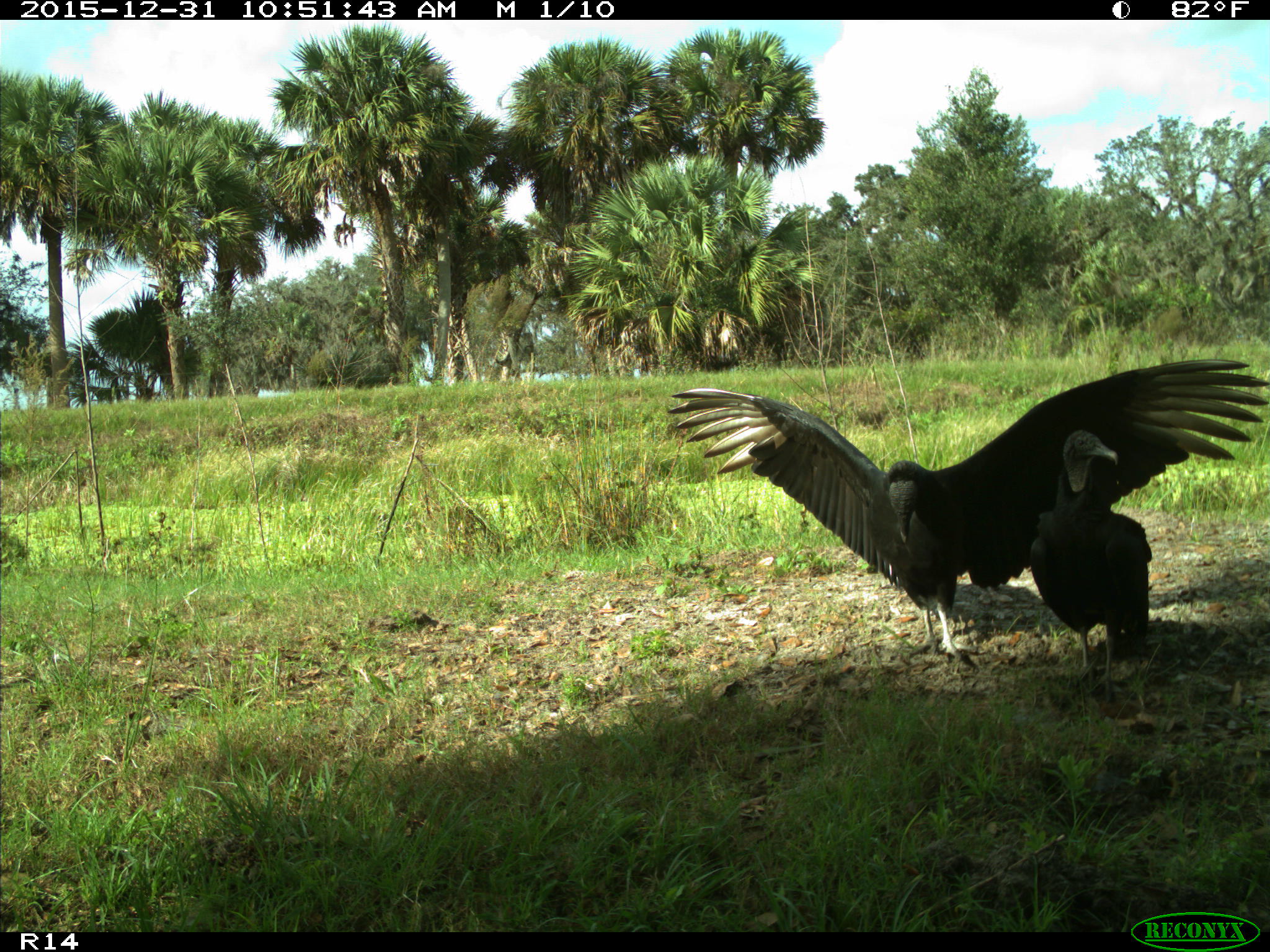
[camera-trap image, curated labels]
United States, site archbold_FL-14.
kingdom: Animalia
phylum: Chordata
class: Aves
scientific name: Aves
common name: birds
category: unidentified bird